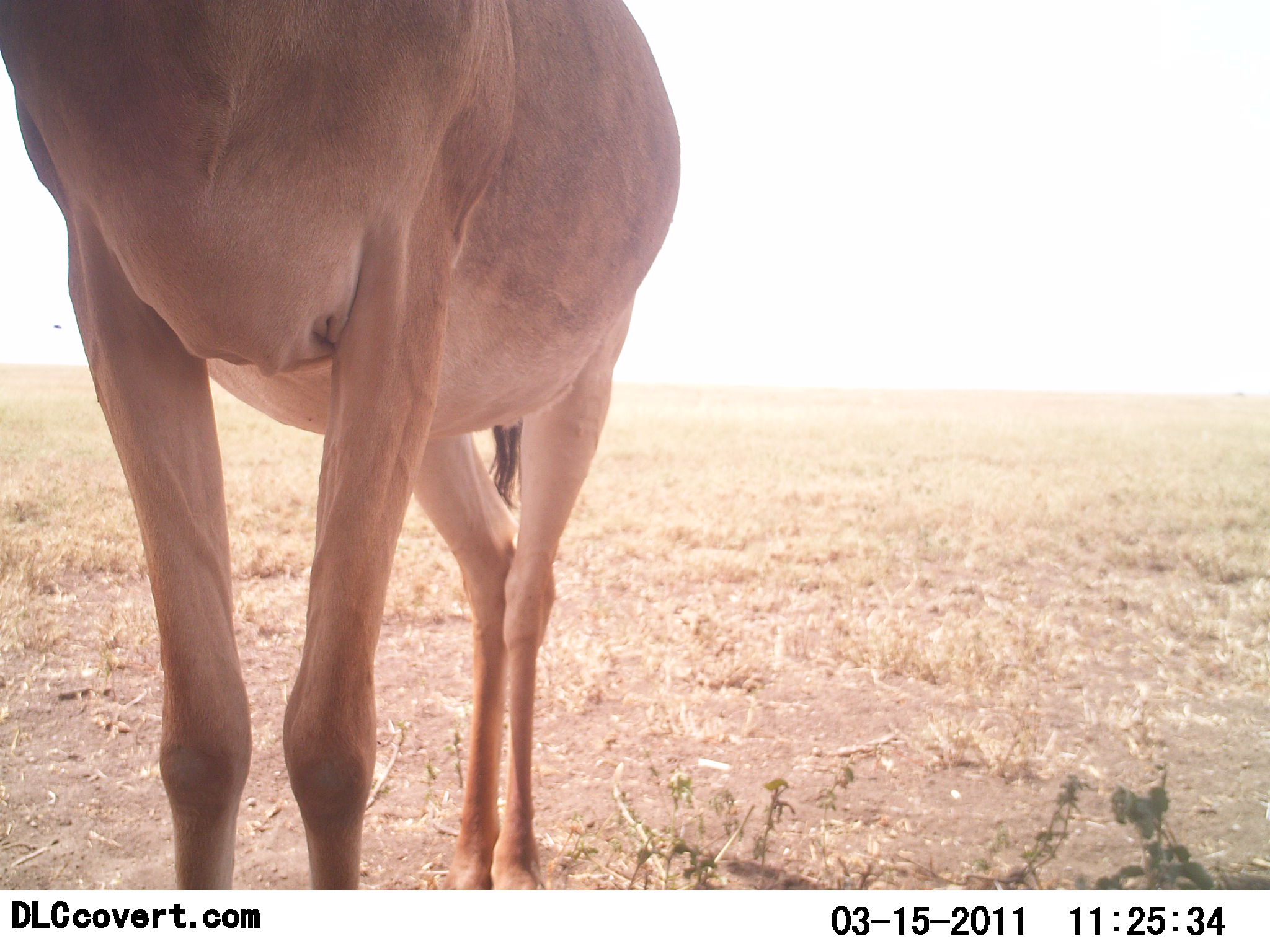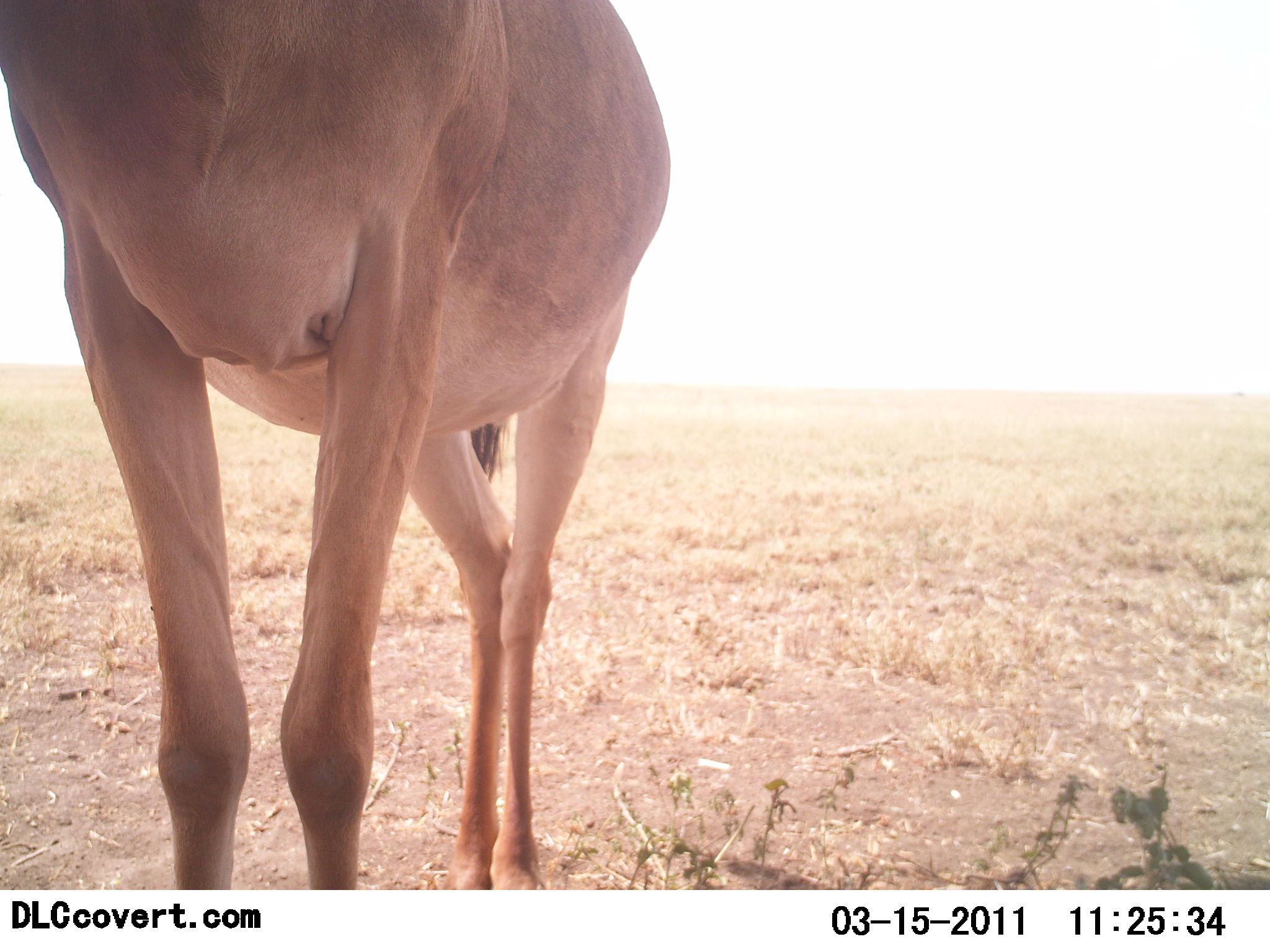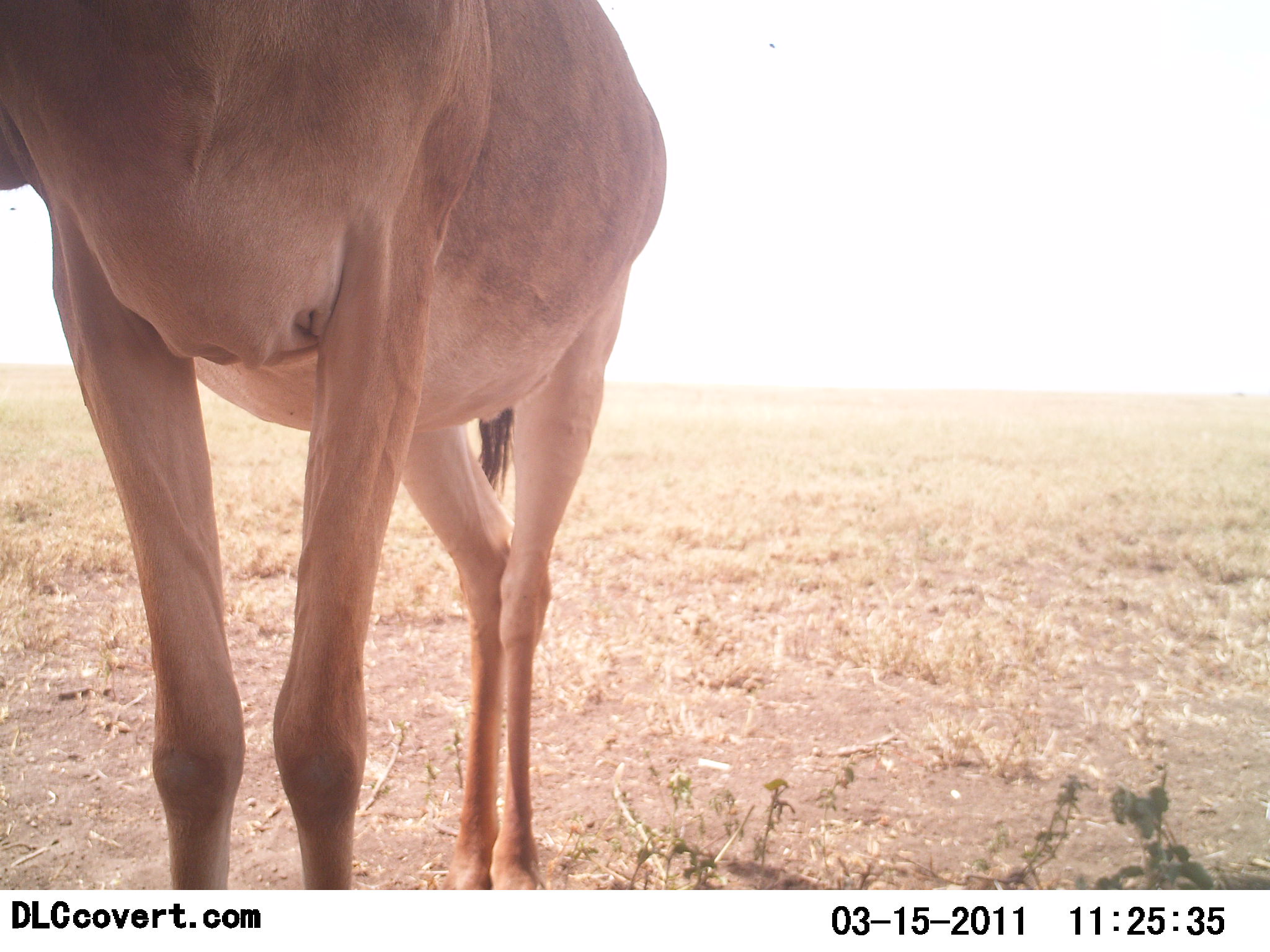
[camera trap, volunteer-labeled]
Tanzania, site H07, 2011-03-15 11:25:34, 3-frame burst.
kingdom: Animalia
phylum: Chordata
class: Mammalia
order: Artiodactyla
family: Bovidae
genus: Alcelaphus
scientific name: Alcelaphus buselaphus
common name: hartebeest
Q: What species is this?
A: Hartebeest (Alcelaphus buselaphus).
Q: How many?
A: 1.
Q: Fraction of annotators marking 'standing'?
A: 100%.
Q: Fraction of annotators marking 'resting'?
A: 0%.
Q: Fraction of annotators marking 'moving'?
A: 0%.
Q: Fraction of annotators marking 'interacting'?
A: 0%.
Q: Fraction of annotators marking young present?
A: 0%.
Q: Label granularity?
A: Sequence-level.